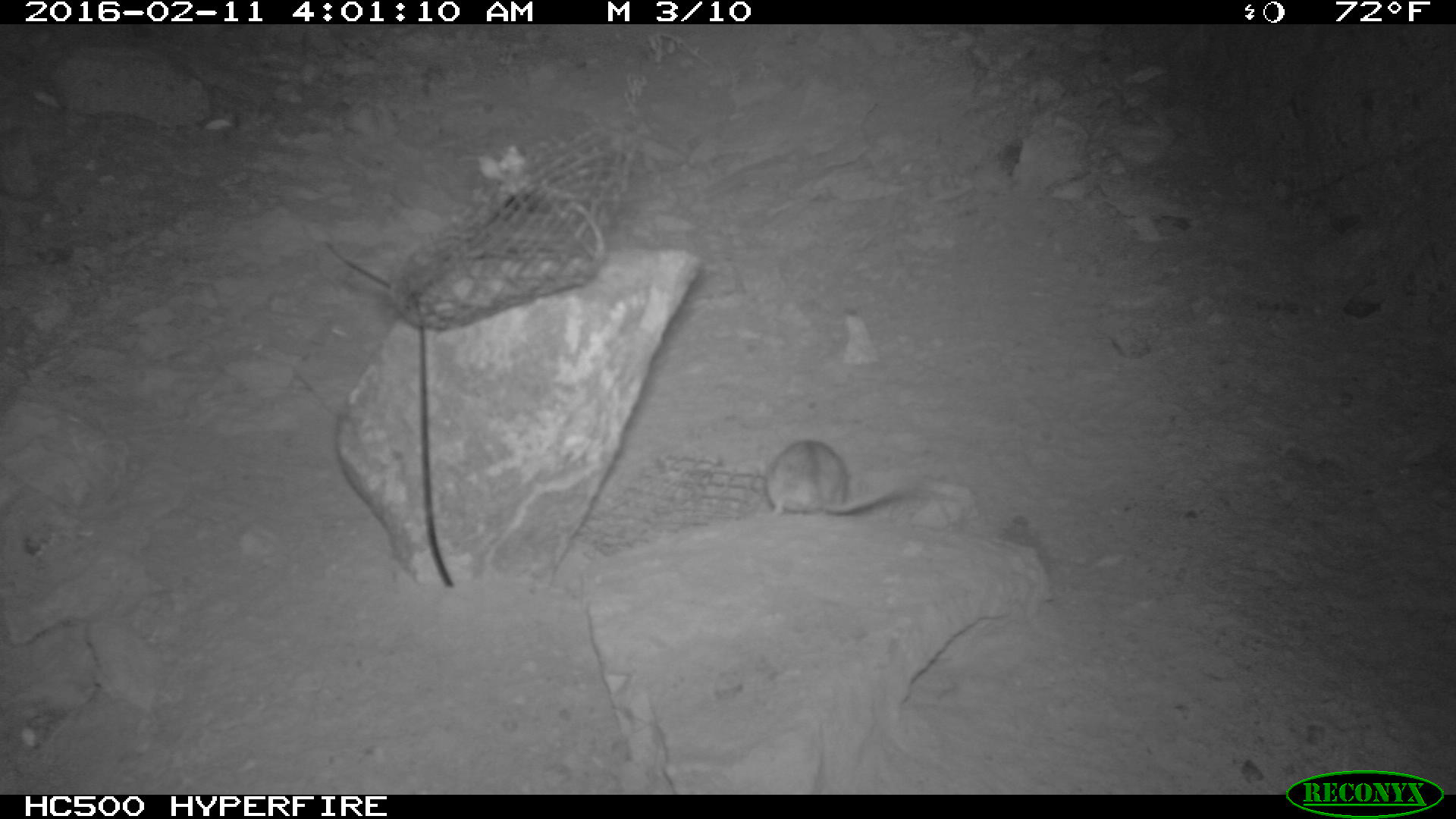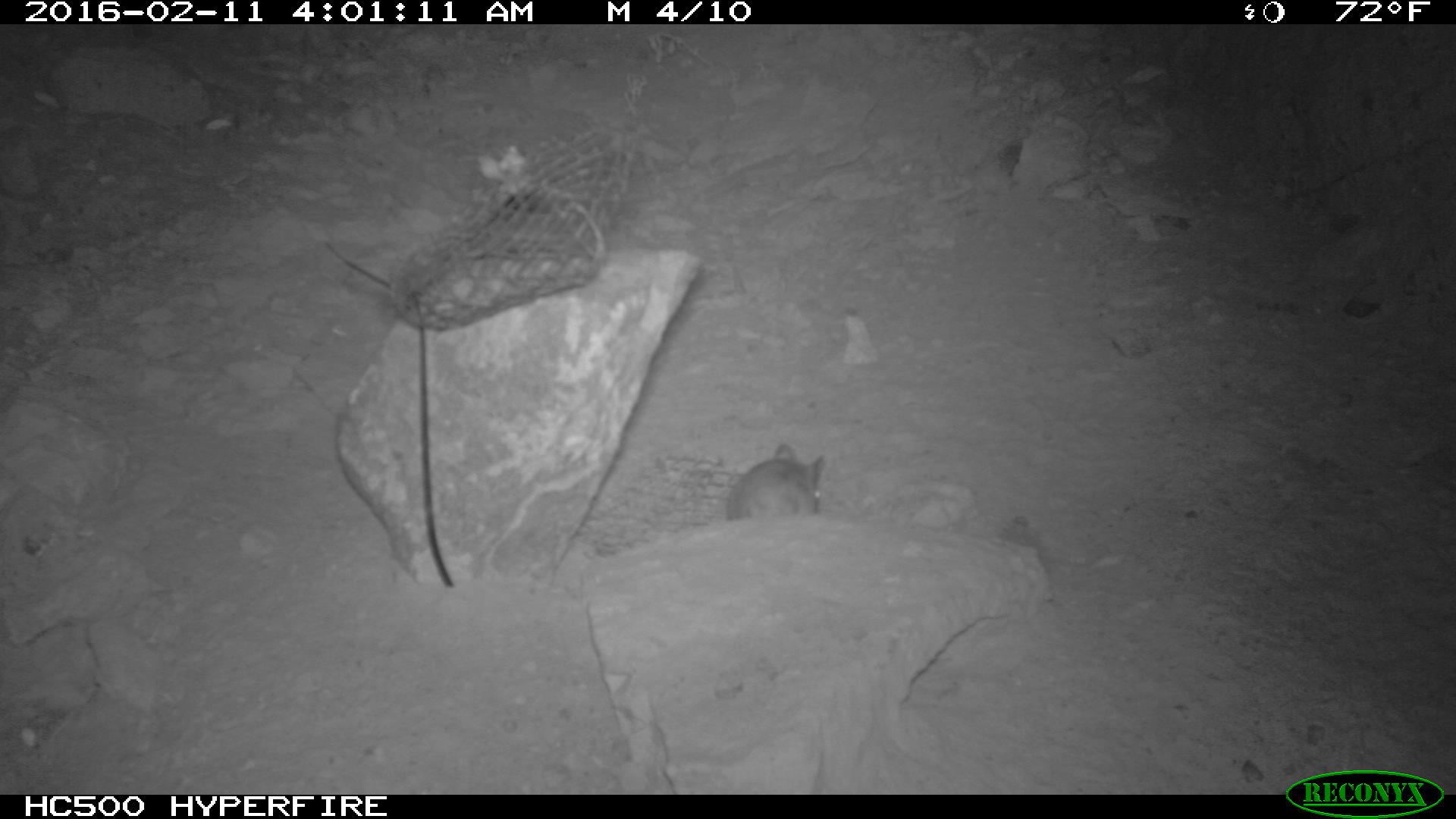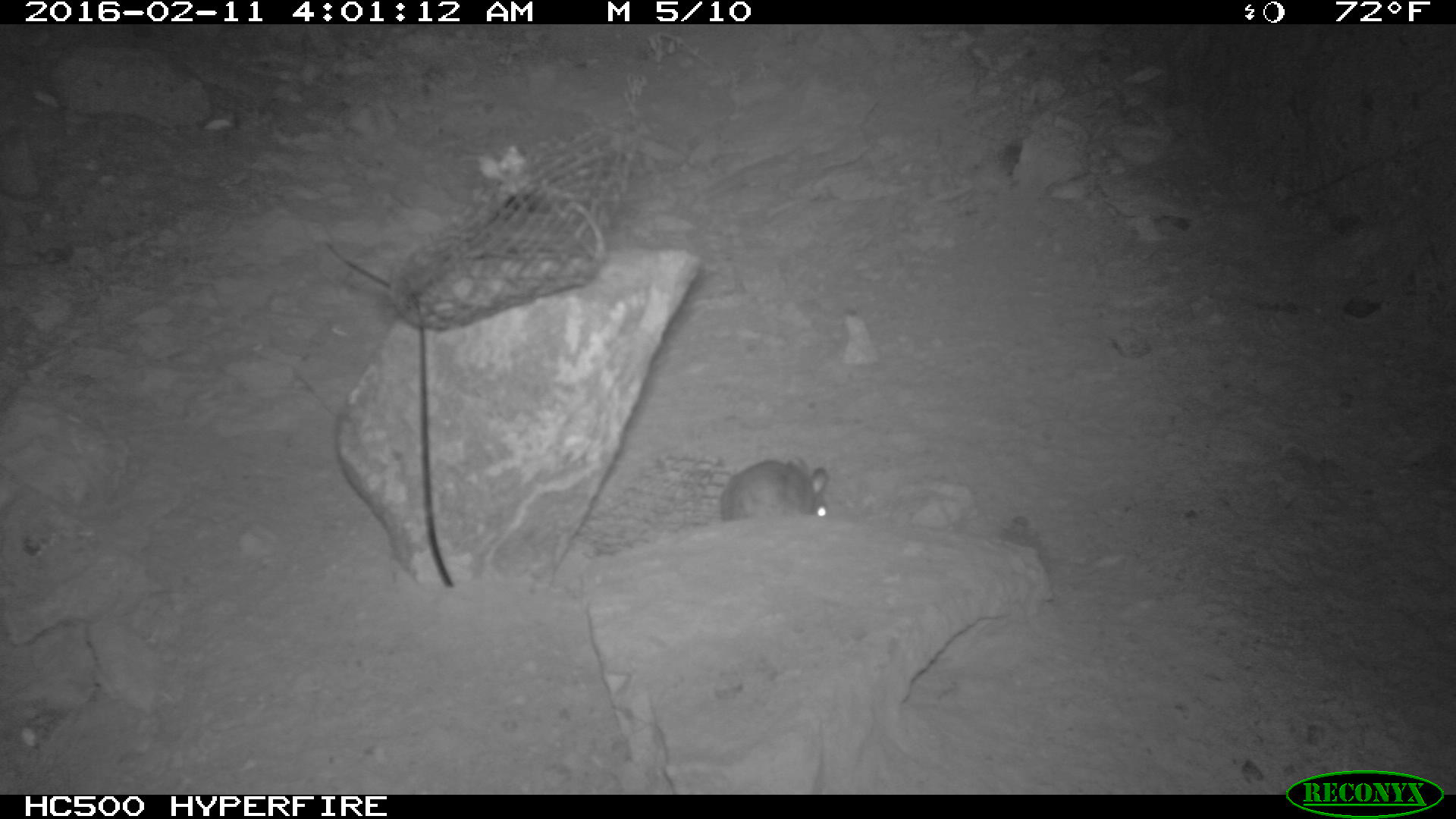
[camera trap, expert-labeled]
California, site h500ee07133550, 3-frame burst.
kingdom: Animalia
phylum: Chordata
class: Mammalia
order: Rodentia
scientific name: Rodentia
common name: rodent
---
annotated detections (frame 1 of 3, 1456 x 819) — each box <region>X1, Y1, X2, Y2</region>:
rodent: <region>764, 440, 923, 519</region>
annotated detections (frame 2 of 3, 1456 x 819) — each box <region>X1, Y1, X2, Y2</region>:
rodent: <region>646, 444, 824, 526</region>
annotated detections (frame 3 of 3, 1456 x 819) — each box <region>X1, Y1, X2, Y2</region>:
rodent: <region>719, 452, 830, 519</region>